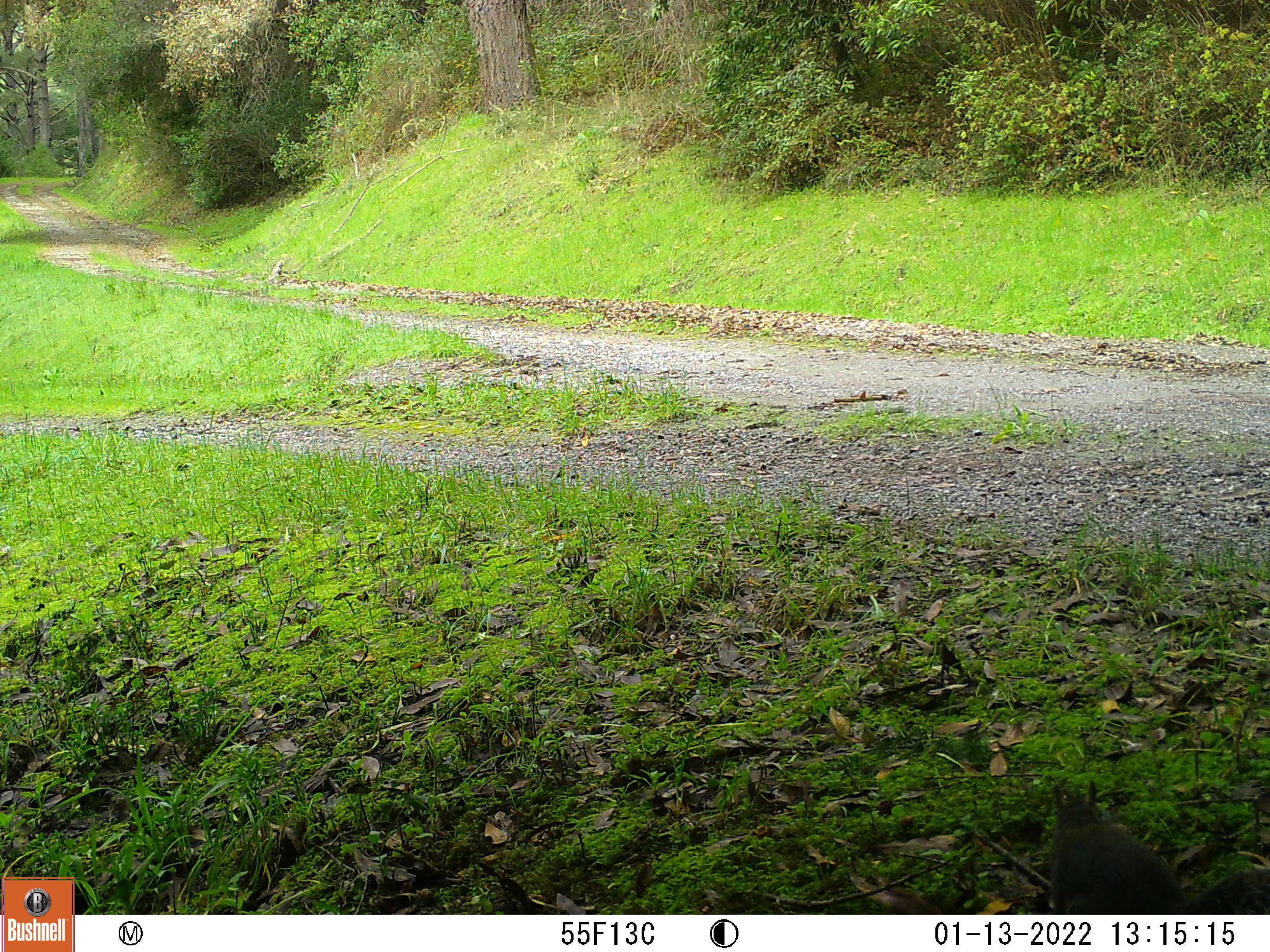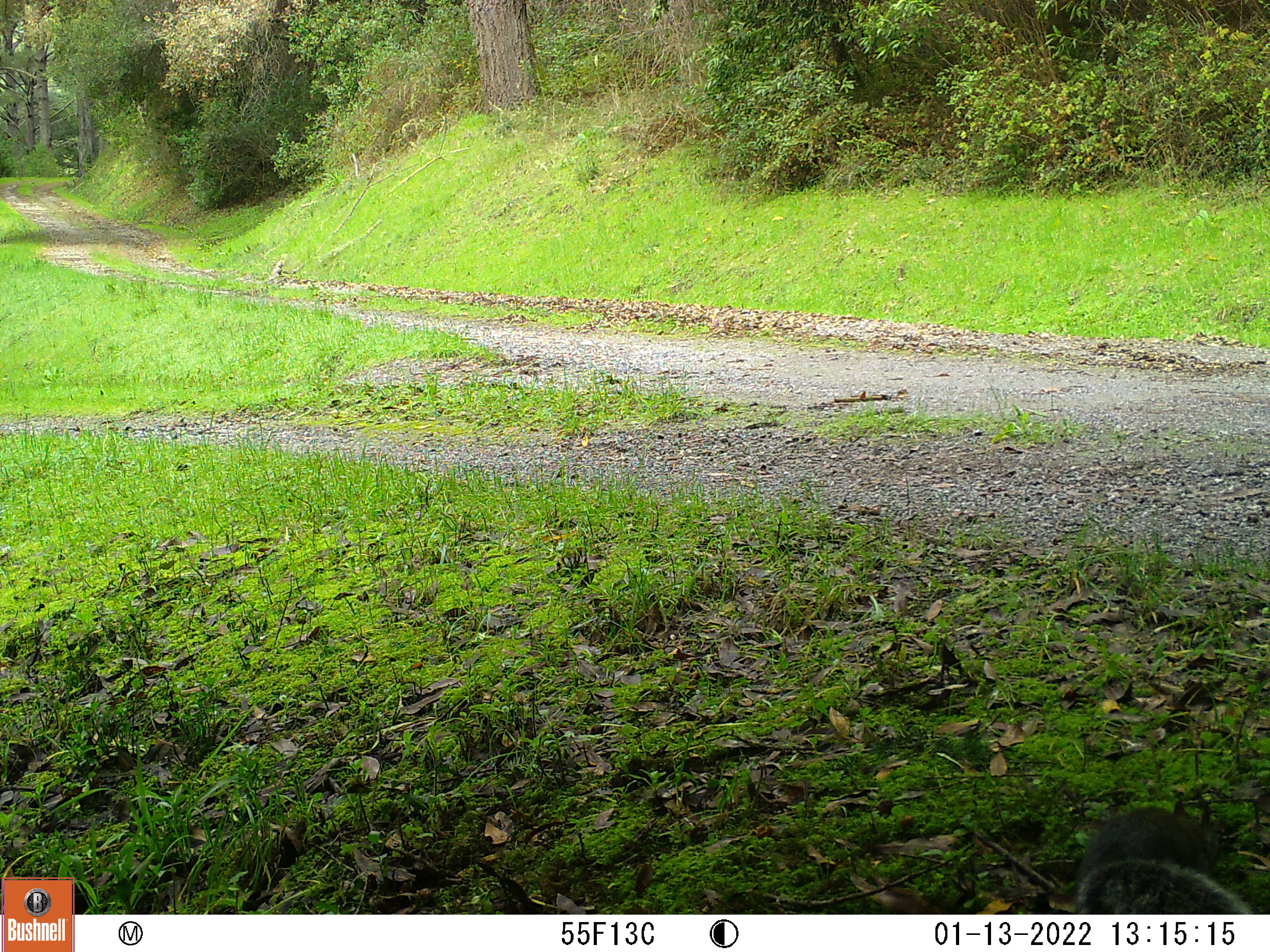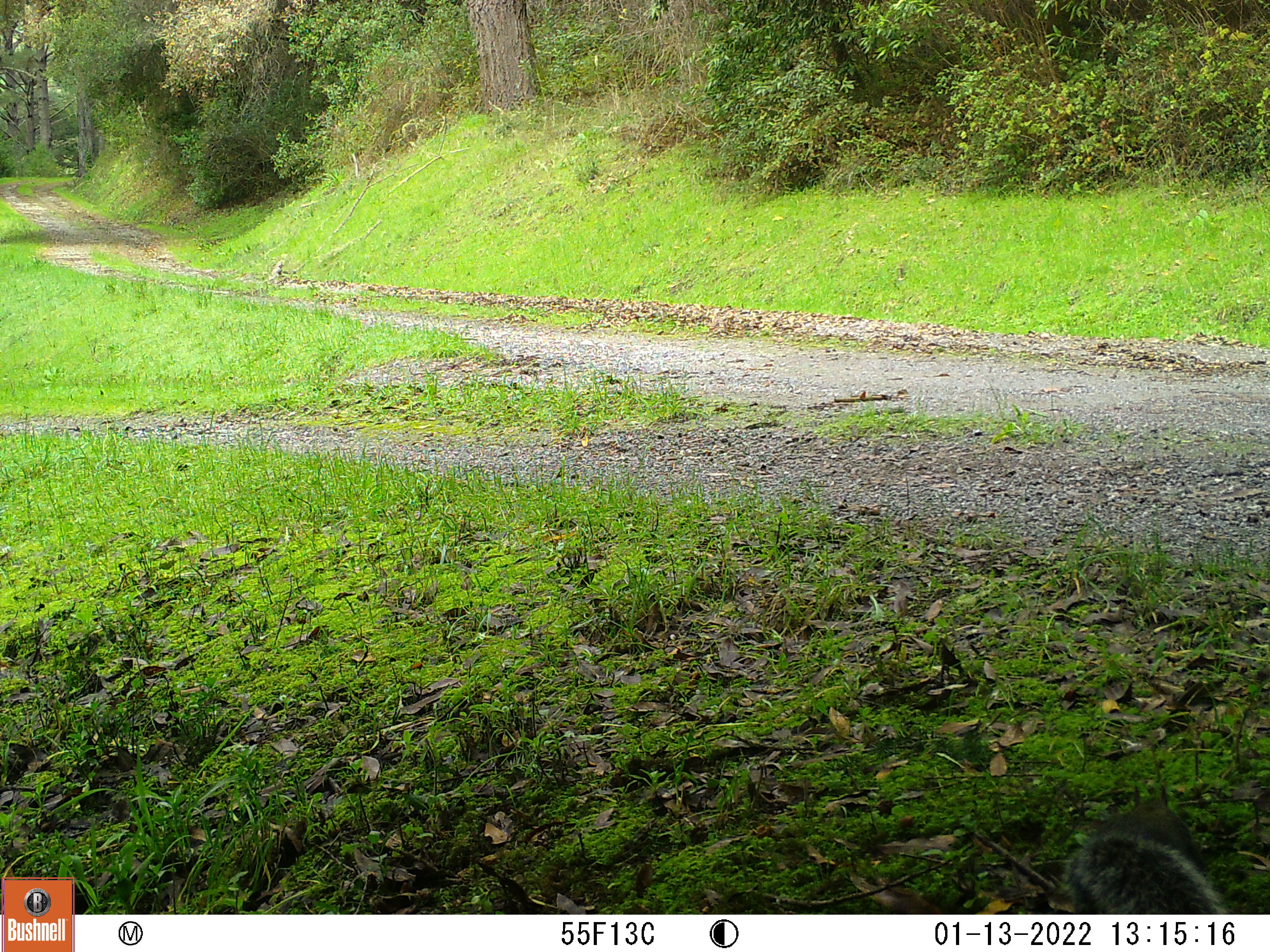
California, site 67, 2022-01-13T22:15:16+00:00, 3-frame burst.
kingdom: Animalia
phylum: Chordata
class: Mammalia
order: Rodentia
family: Sciuridae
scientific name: Sciuridae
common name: squirrel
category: unknown squirrel